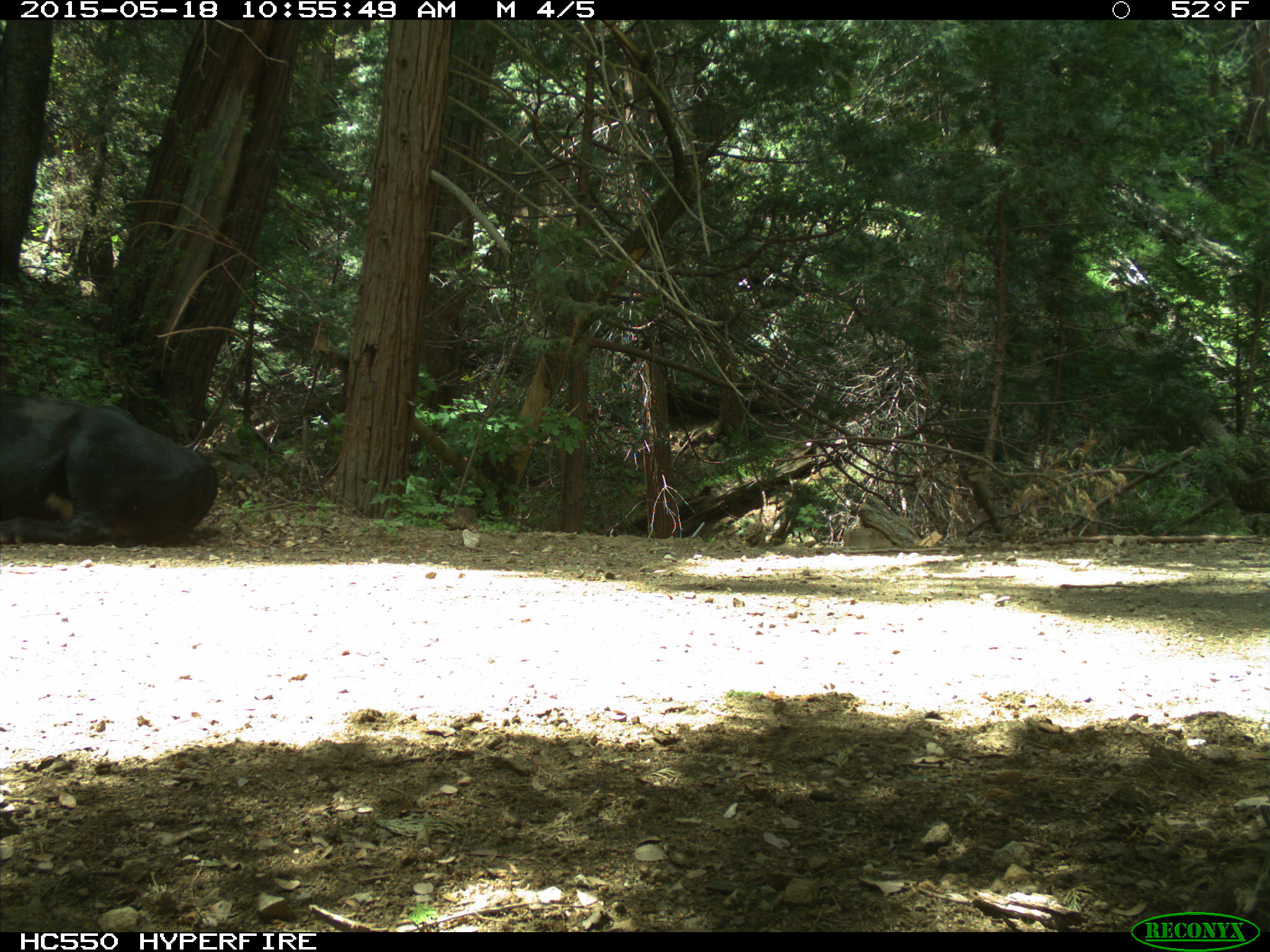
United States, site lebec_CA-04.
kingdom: Animalia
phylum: Chordata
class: Mammalia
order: Artiodactyla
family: Bovidae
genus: Bos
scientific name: Bos taurus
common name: domestic cow